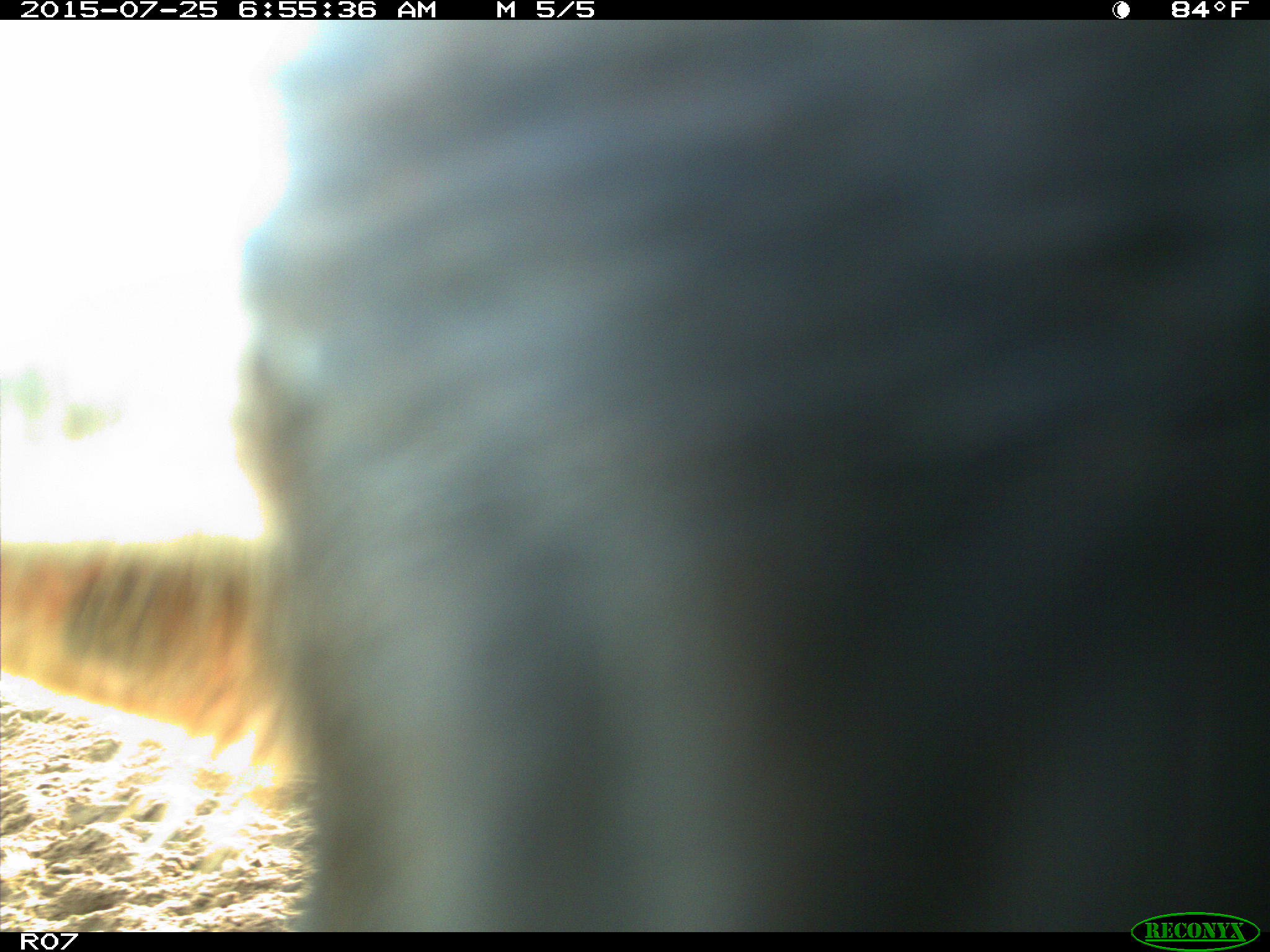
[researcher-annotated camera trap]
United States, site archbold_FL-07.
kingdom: Animalia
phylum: Chordata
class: Mammalia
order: Artiodactyla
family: Bovidae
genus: Bos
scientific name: Bos taurus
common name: domestic cow